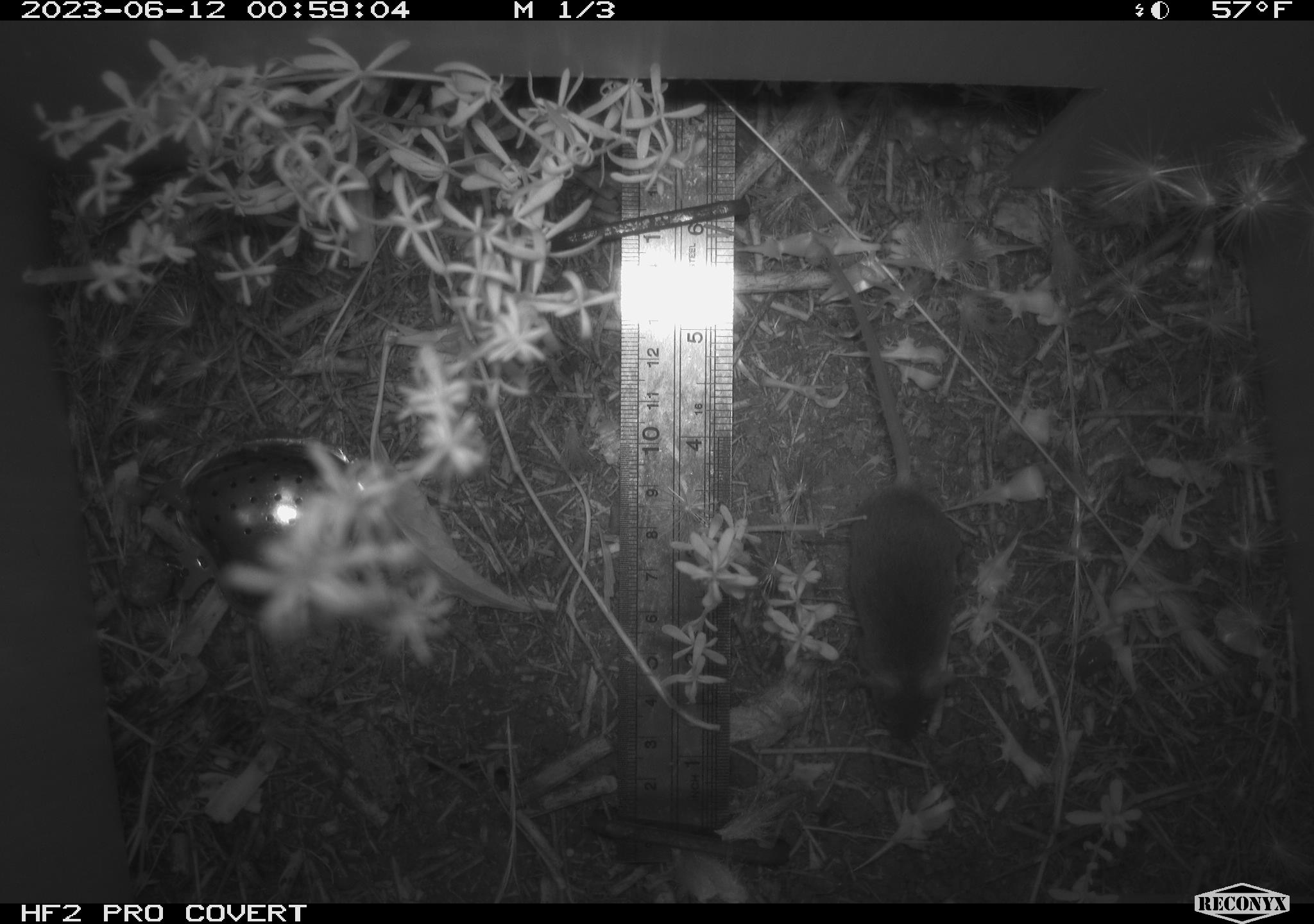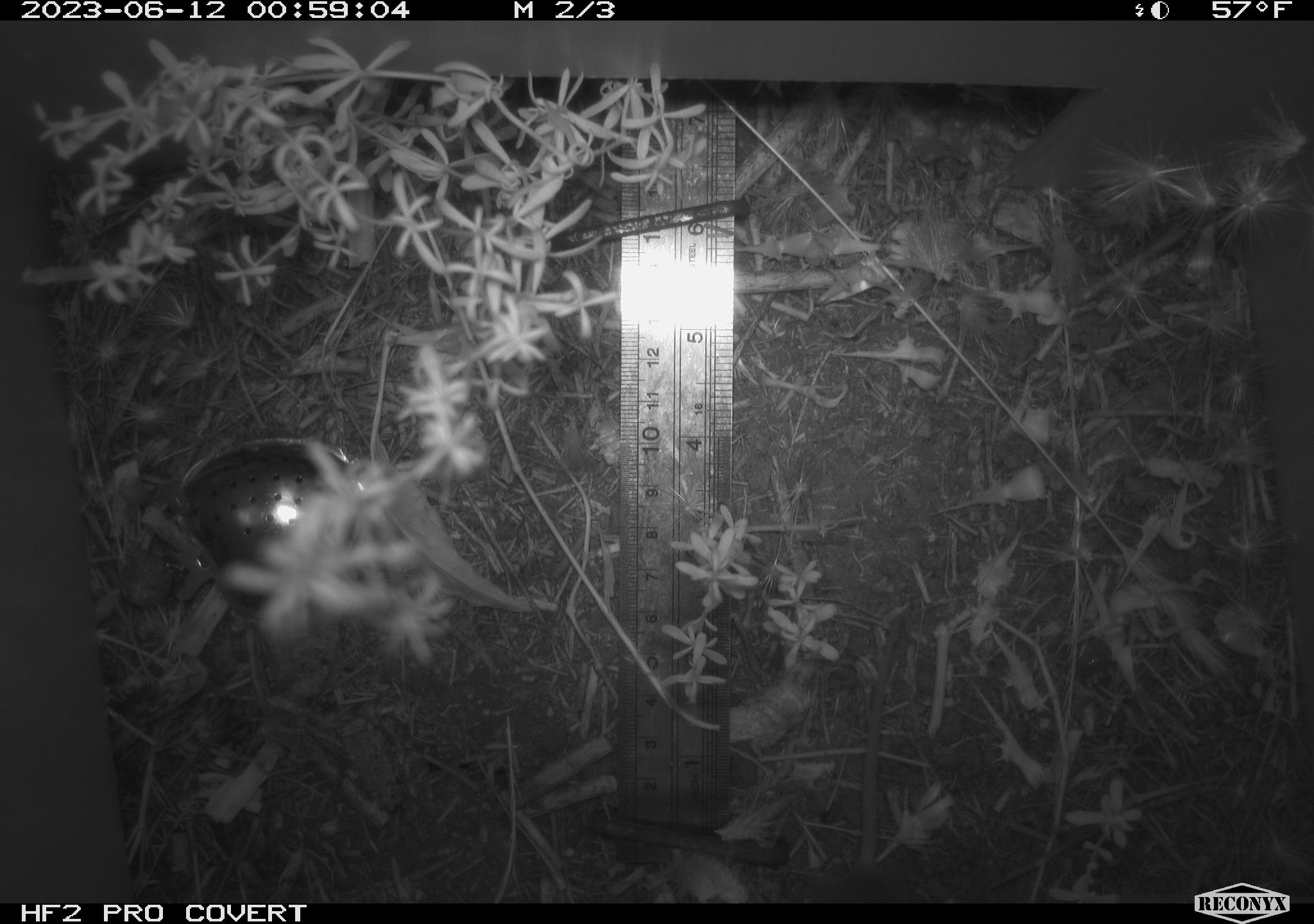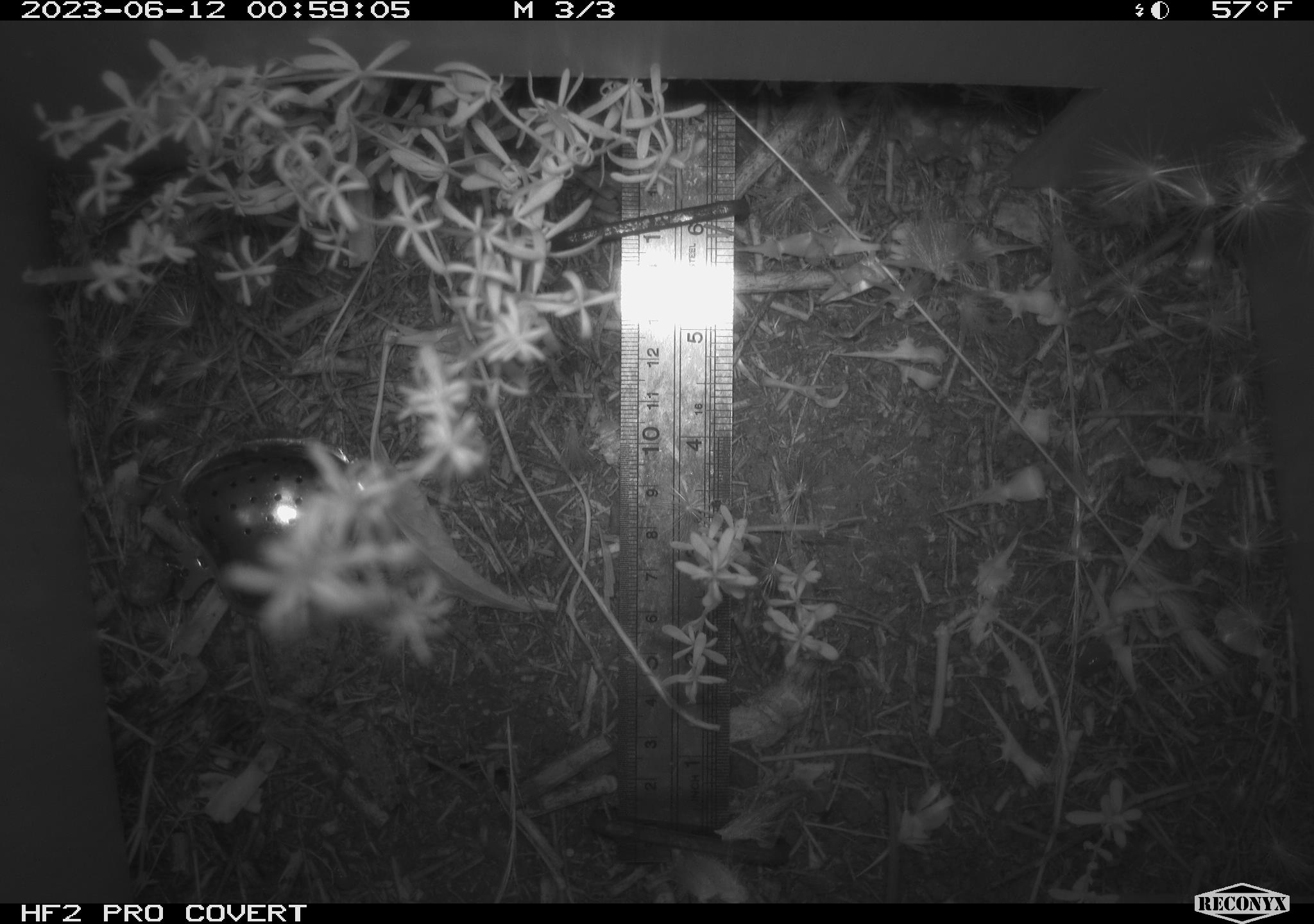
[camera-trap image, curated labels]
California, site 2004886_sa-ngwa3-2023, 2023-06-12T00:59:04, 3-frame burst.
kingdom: Animalia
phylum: Chordata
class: Mammalia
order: Rodentia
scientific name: Rodentia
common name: mouse species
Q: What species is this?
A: Mouse species (Rodentia).